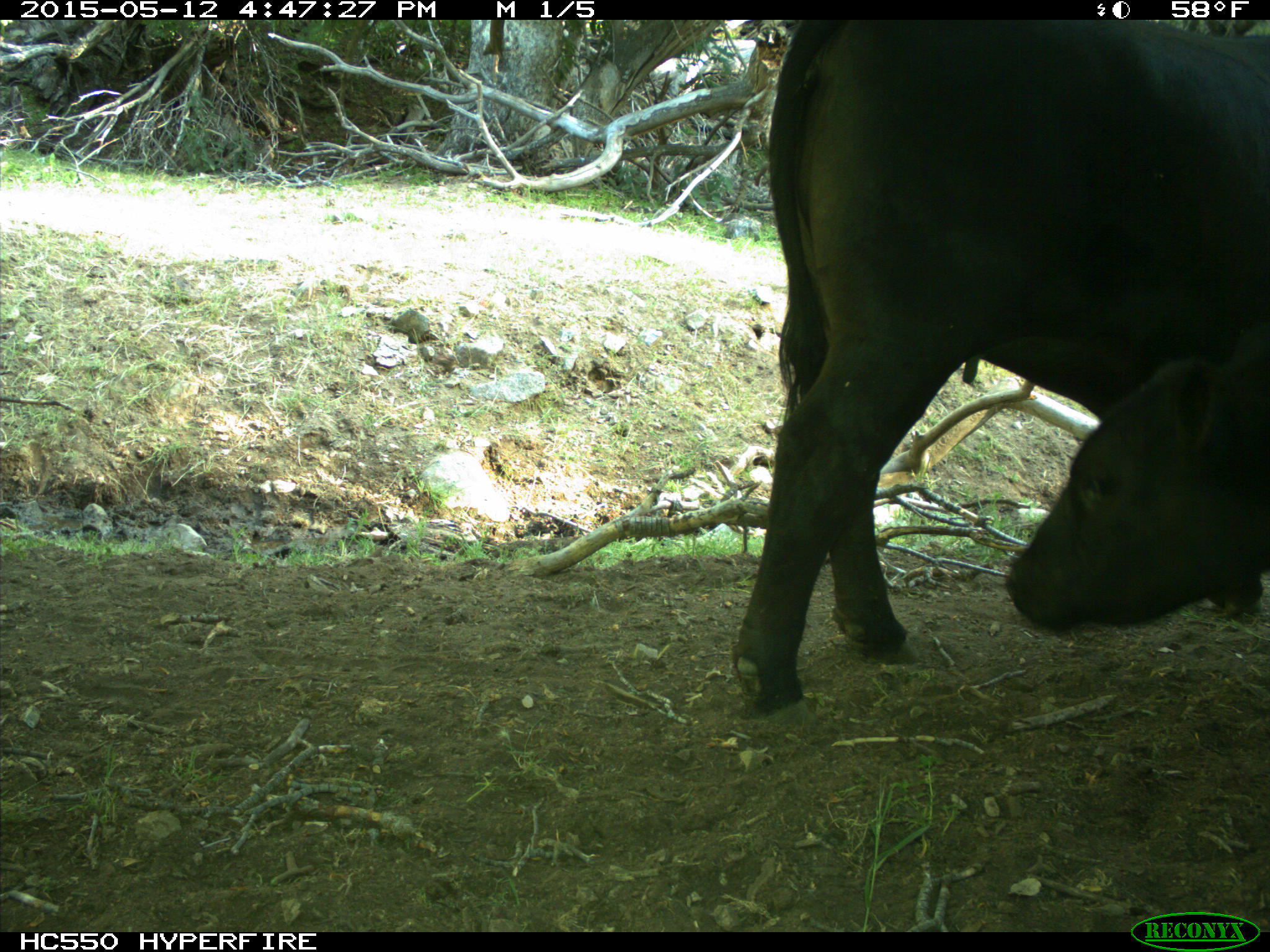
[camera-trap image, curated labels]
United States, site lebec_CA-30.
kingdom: Animalia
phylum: Chordata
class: Mammalia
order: Artiodactyla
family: Bovidae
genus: Bos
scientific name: Bos taurus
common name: domestic cow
Bos taurus (domestic cow).